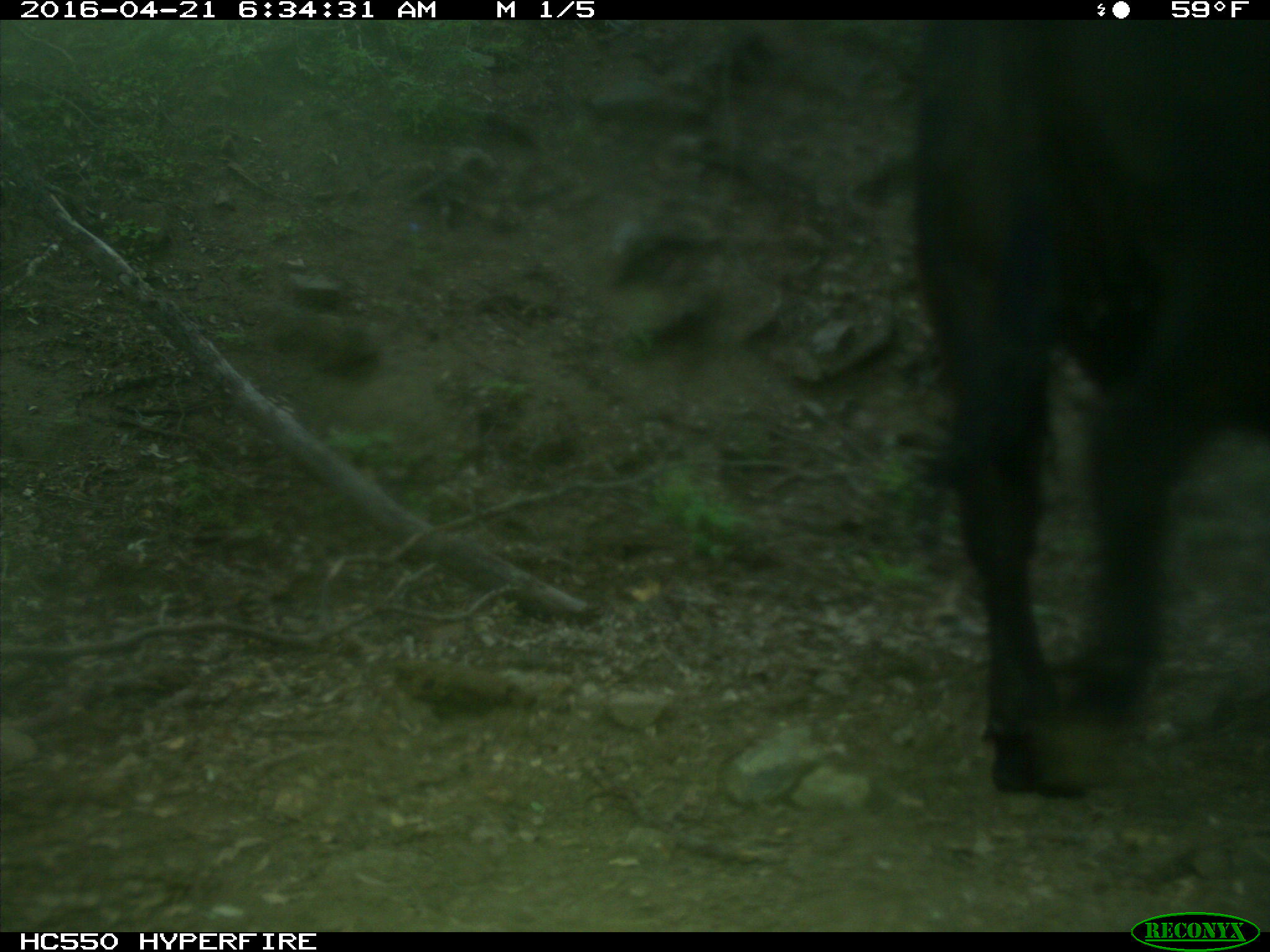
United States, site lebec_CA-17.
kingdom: Animalia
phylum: Chordata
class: Mammalia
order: Artiodactyla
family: Bovidae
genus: Bos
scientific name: Bos taurus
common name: domestic cow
Bos taurus (domestic cow).